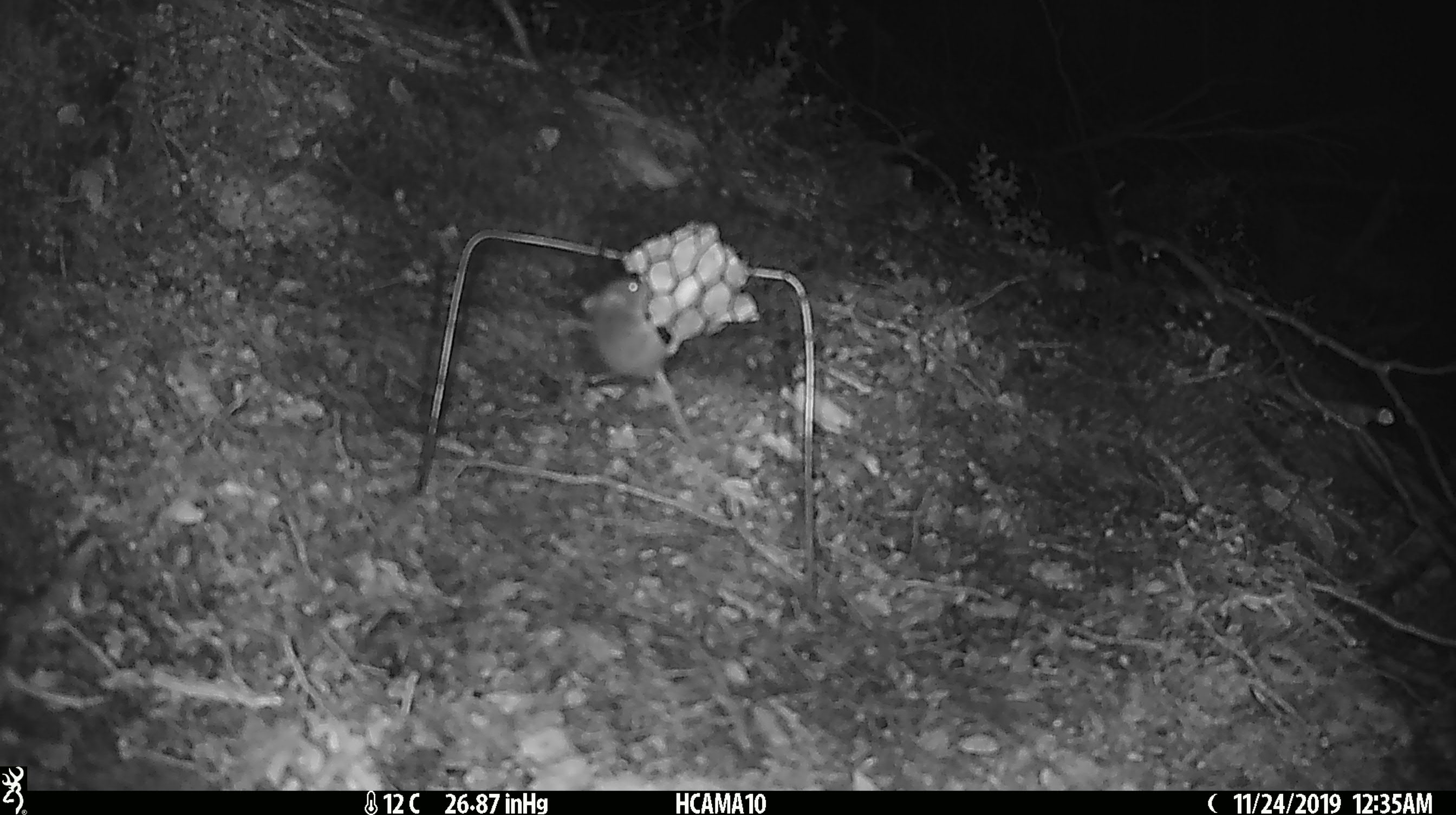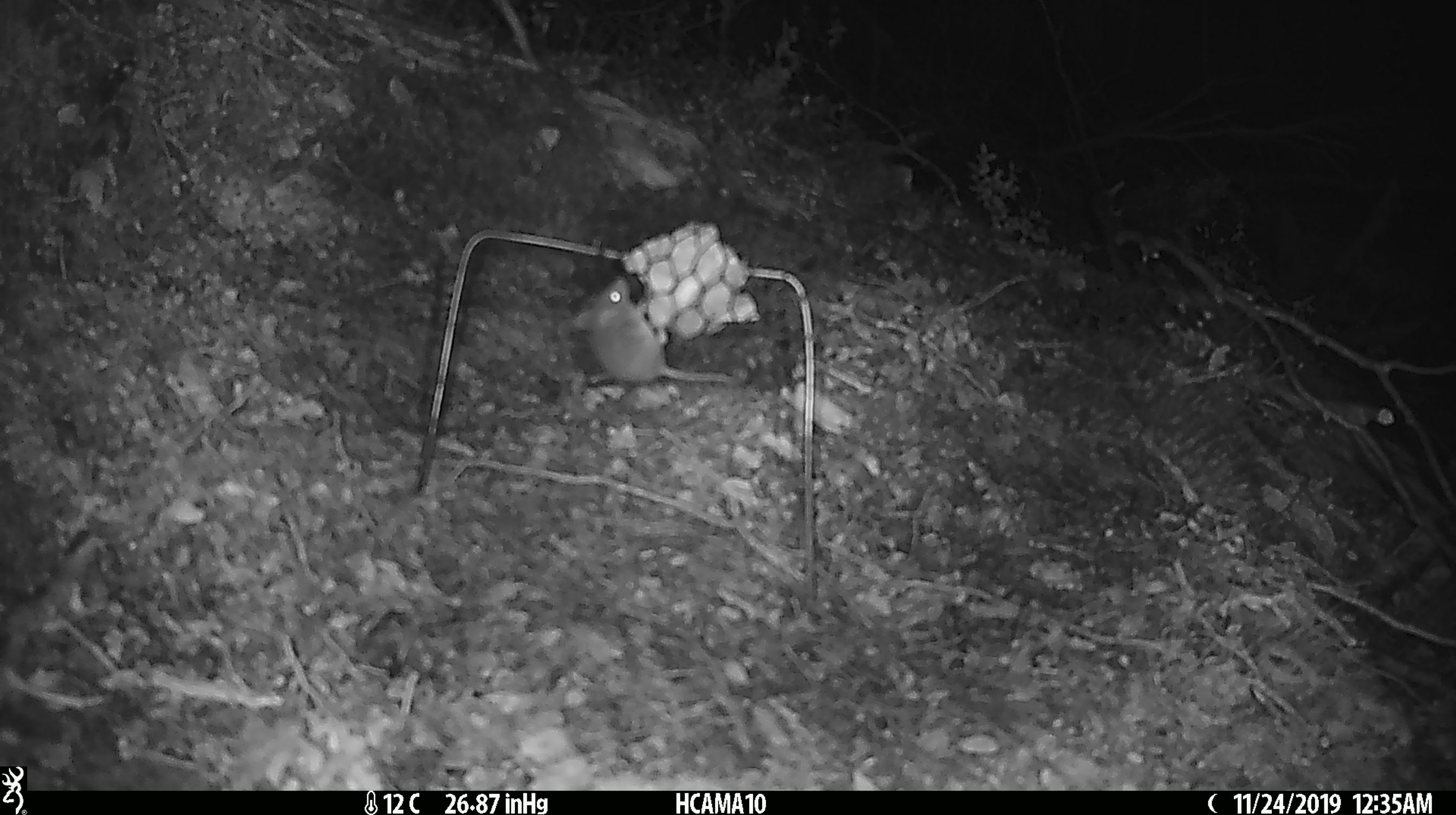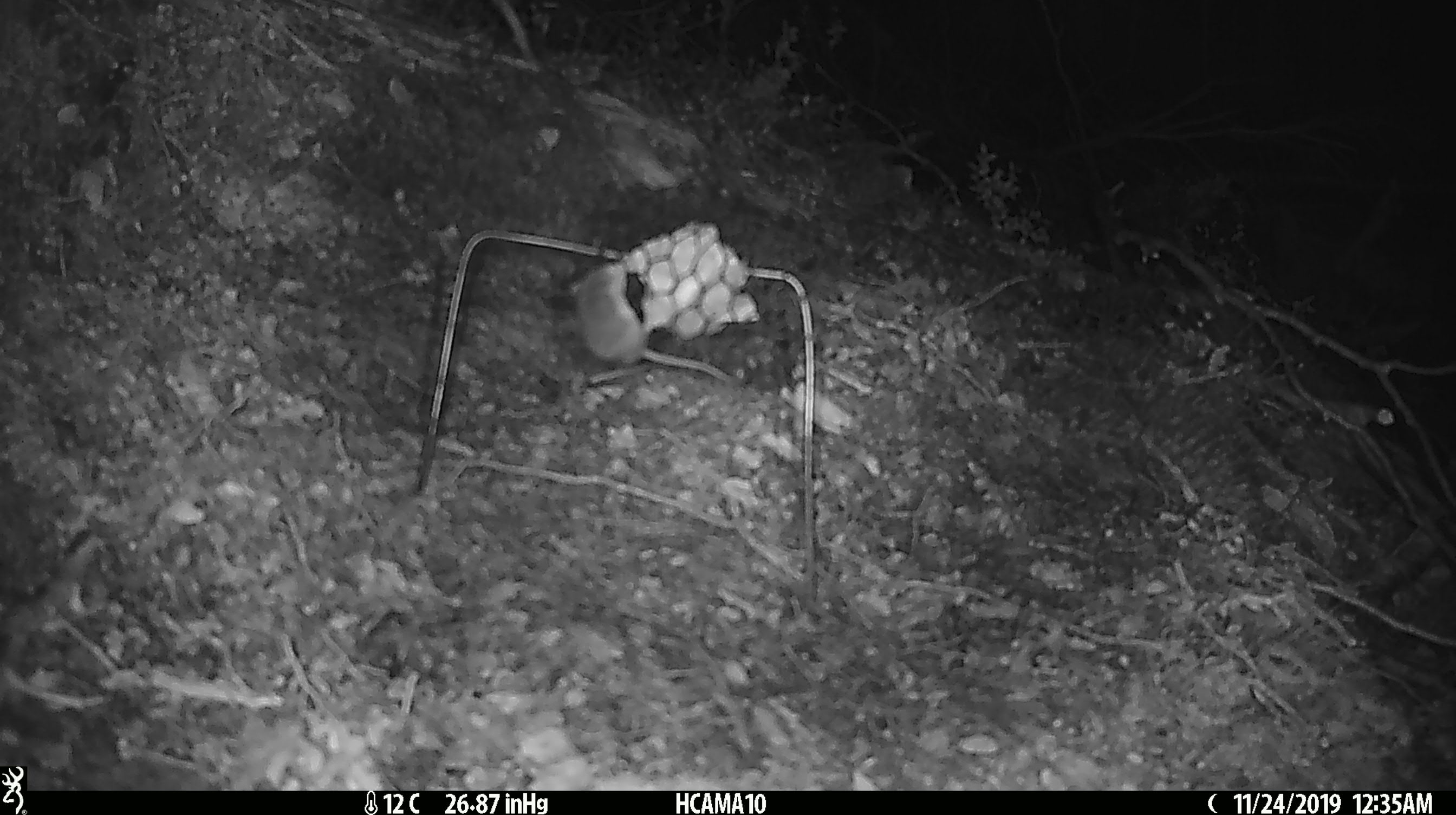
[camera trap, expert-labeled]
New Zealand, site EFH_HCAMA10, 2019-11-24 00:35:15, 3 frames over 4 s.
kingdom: Animalia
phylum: Chordata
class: Mammalia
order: Rodentia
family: Muridae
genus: Mus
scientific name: Mus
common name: mouse